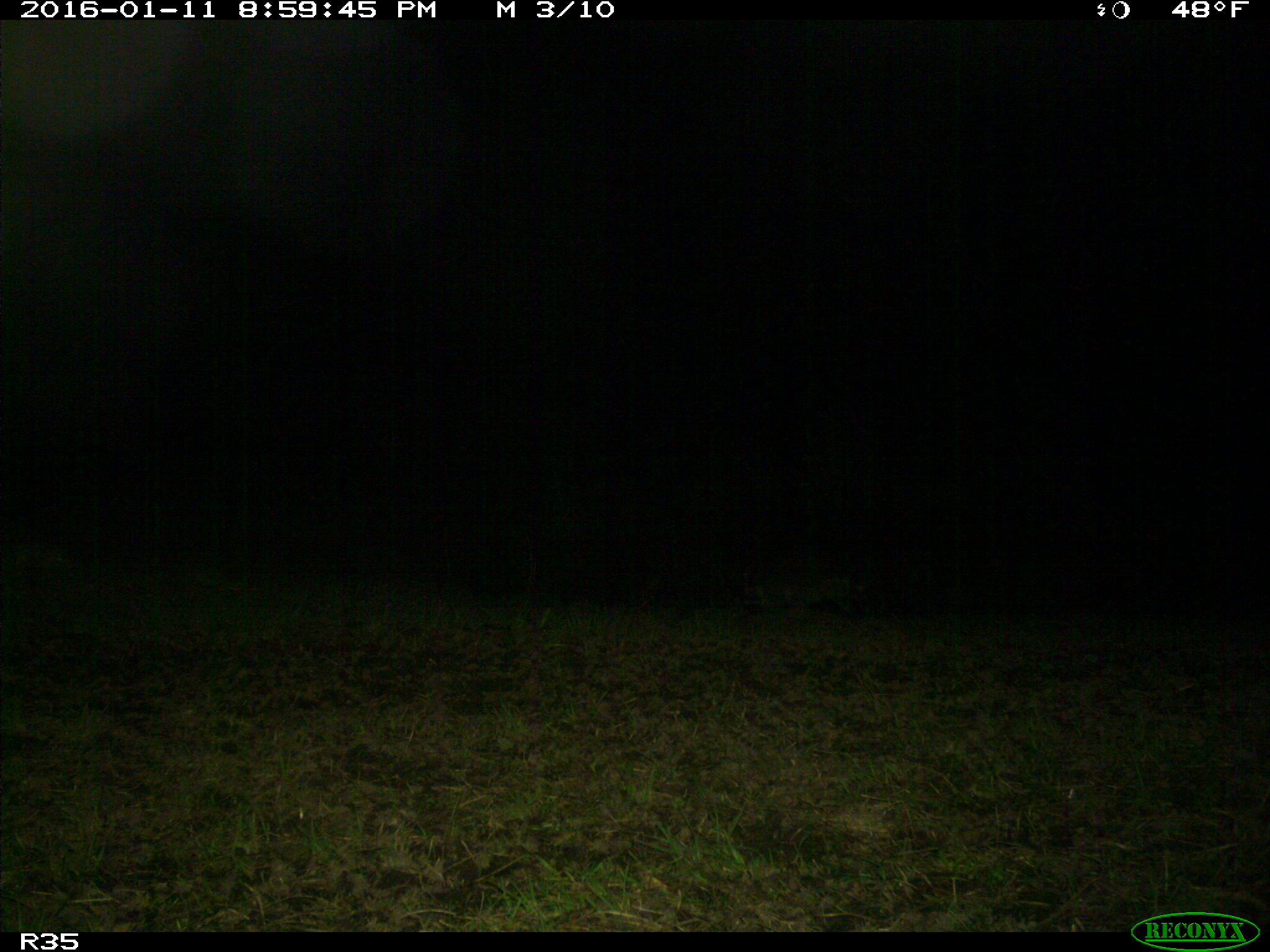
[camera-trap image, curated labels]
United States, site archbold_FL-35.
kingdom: Animalia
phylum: Chordata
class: Mammalia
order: Carnivora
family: Procyonidae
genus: Procyon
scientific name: Procyon lotor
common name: common raccoon